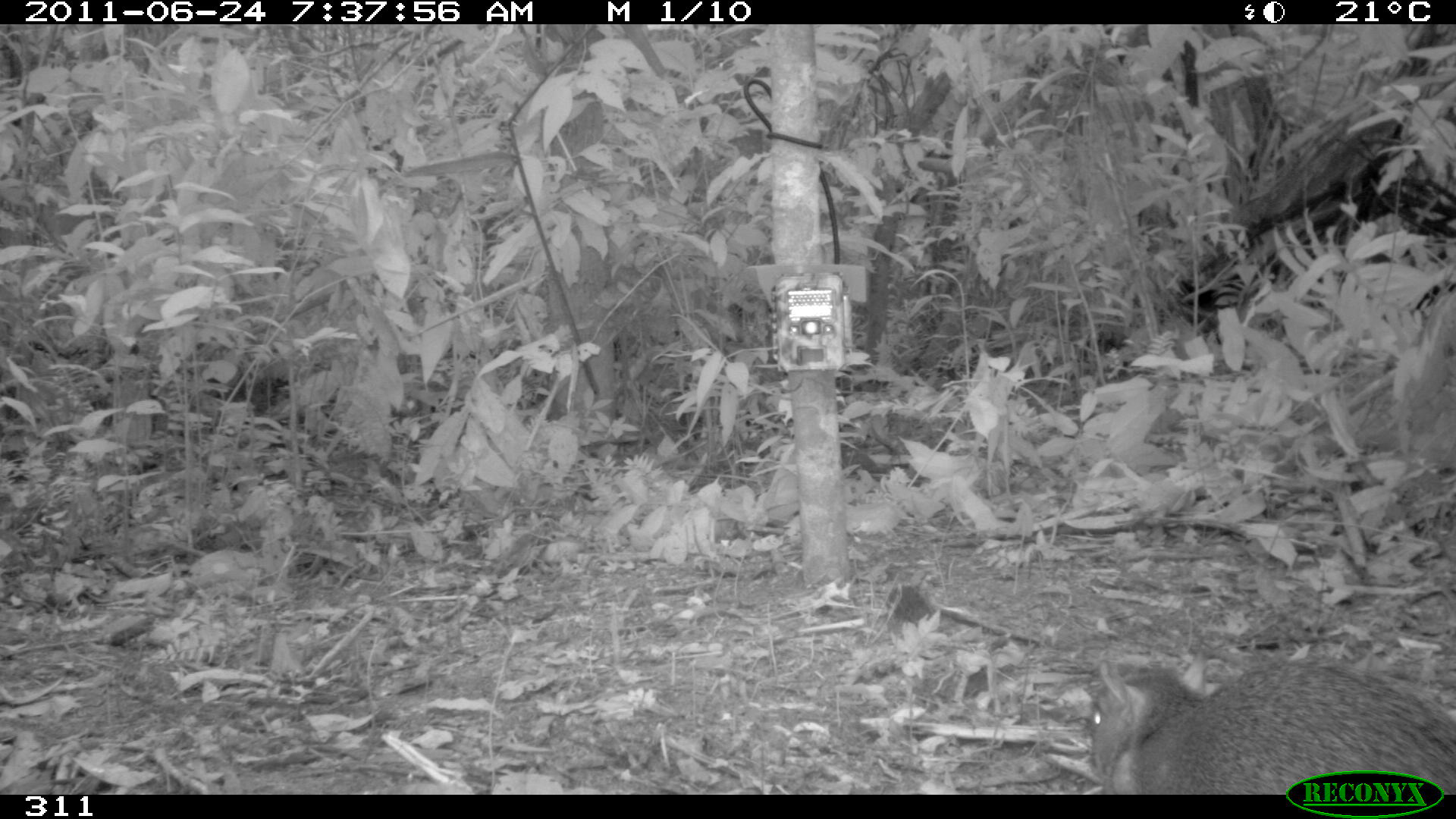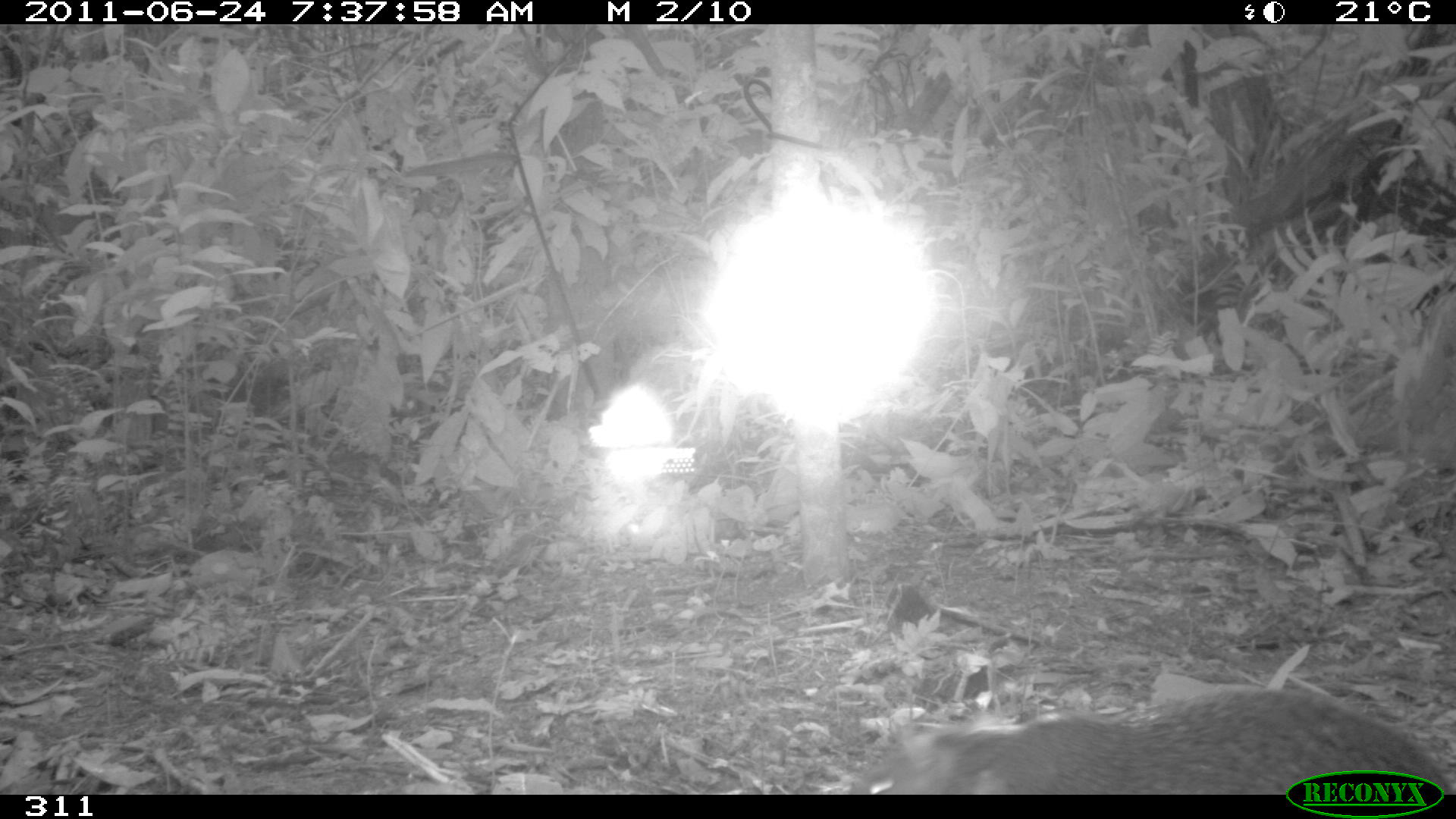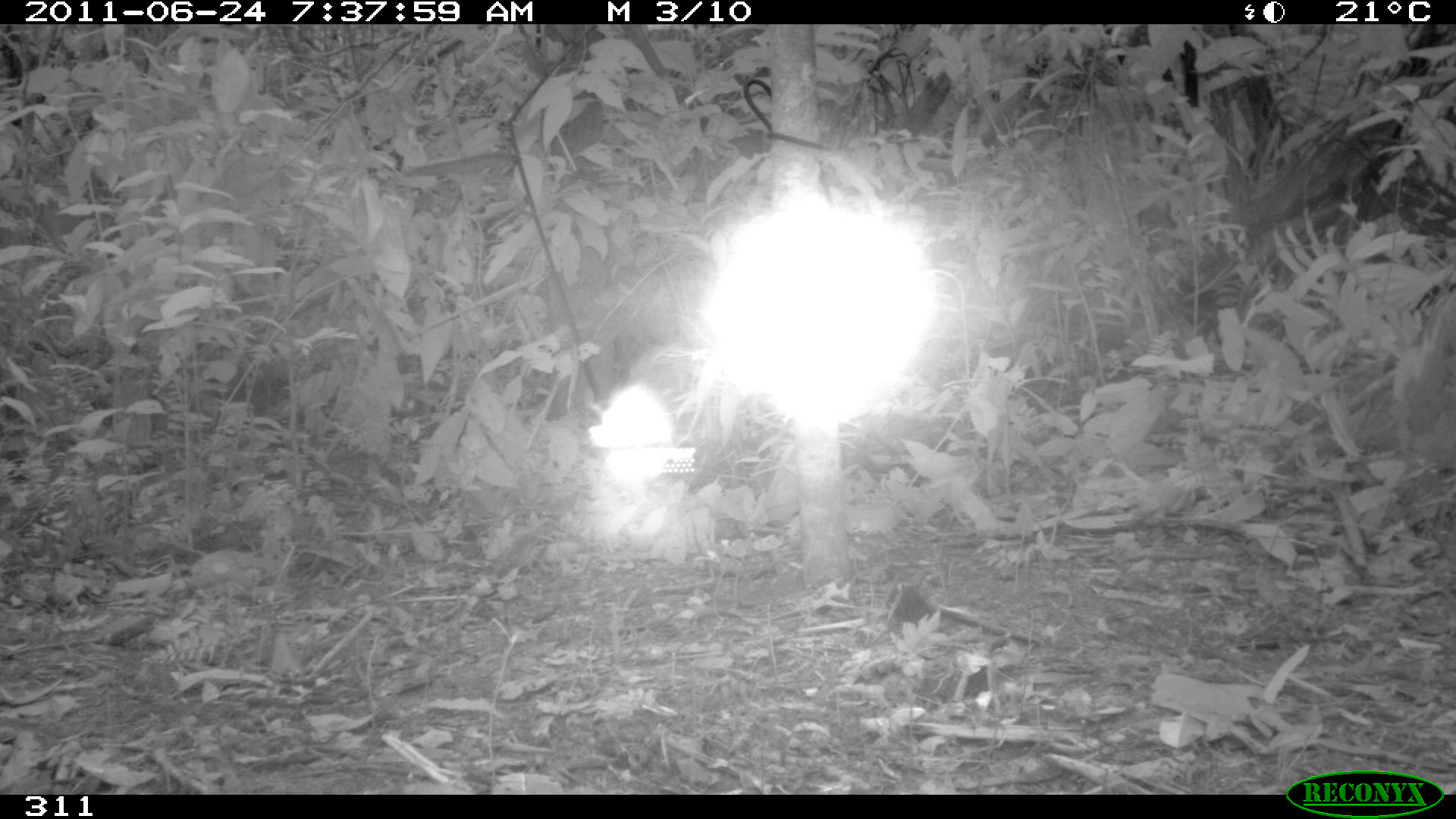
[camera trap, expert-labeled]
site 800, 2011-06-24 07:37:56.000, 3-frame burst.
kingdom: Animalia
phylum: Chordata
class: Mammalia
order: Rodentia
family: Dasyproctidae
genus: Dasyprocta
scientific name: Dasyprocta punctata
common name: central american agouti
Dasyprocta punctata (central american agouti).